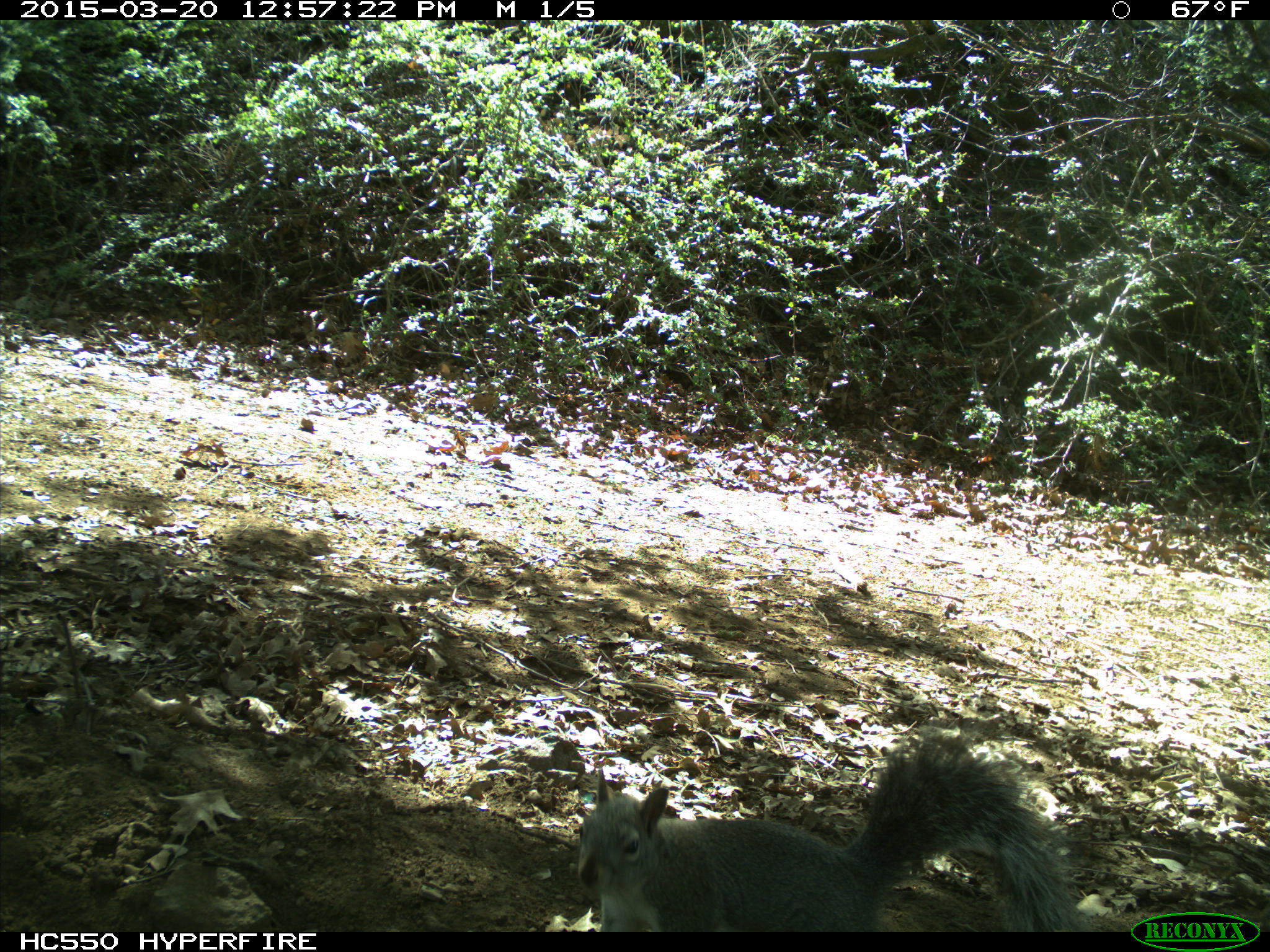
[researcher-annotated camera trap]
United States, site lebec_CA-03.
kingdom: Animalia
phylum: Chordata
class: Mammalia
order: Rodentia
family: Sciuridae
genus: Sciurus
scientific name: Sciurus carolinensis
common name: eastern gray squirrel